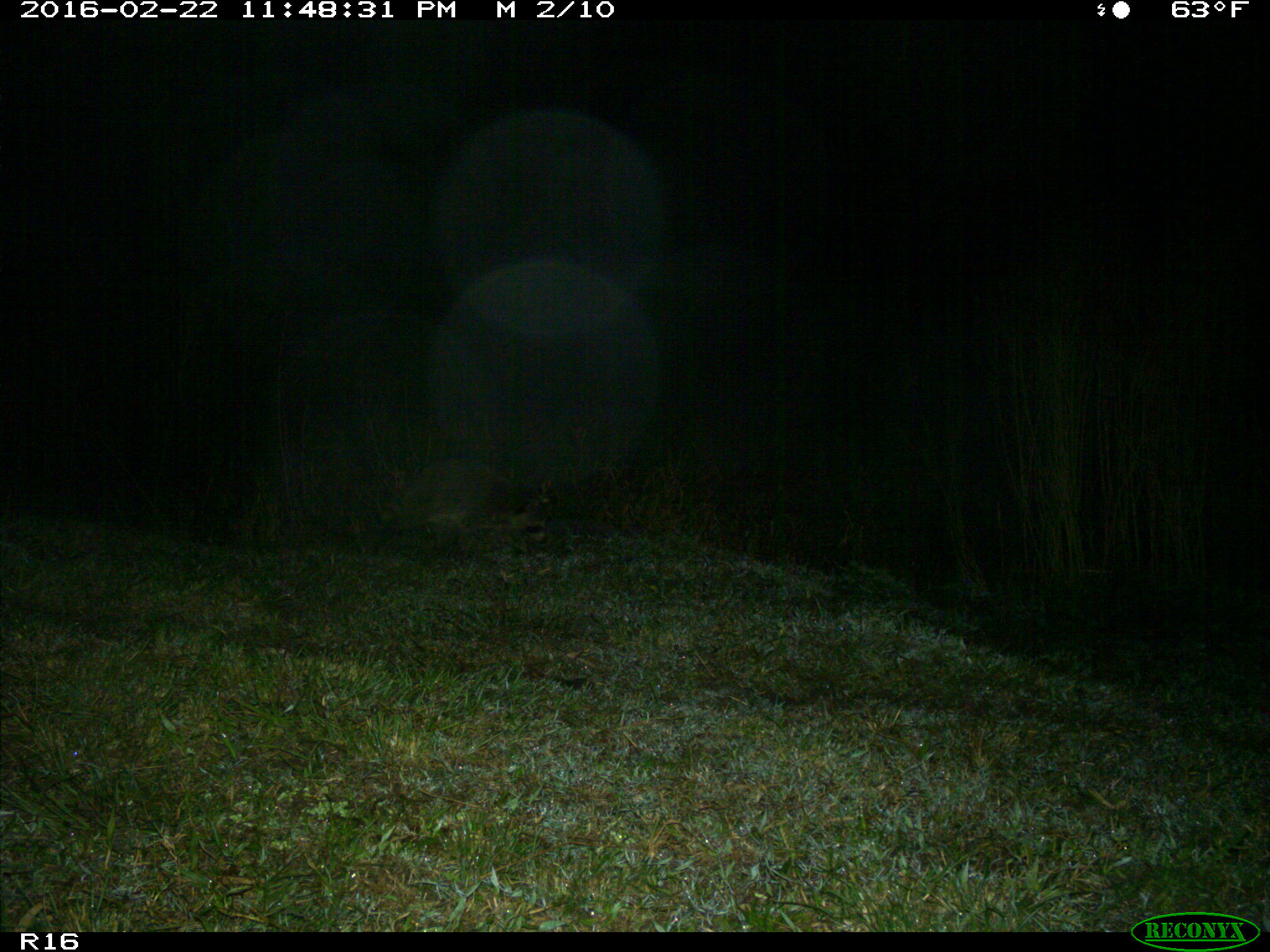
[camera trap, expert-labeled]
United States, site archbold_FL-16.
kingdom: Animalia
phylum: Chordata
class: Mammalia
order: Carnivora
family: Procyonidae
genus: Procyon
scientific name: Procyon lotor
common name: common raccoon